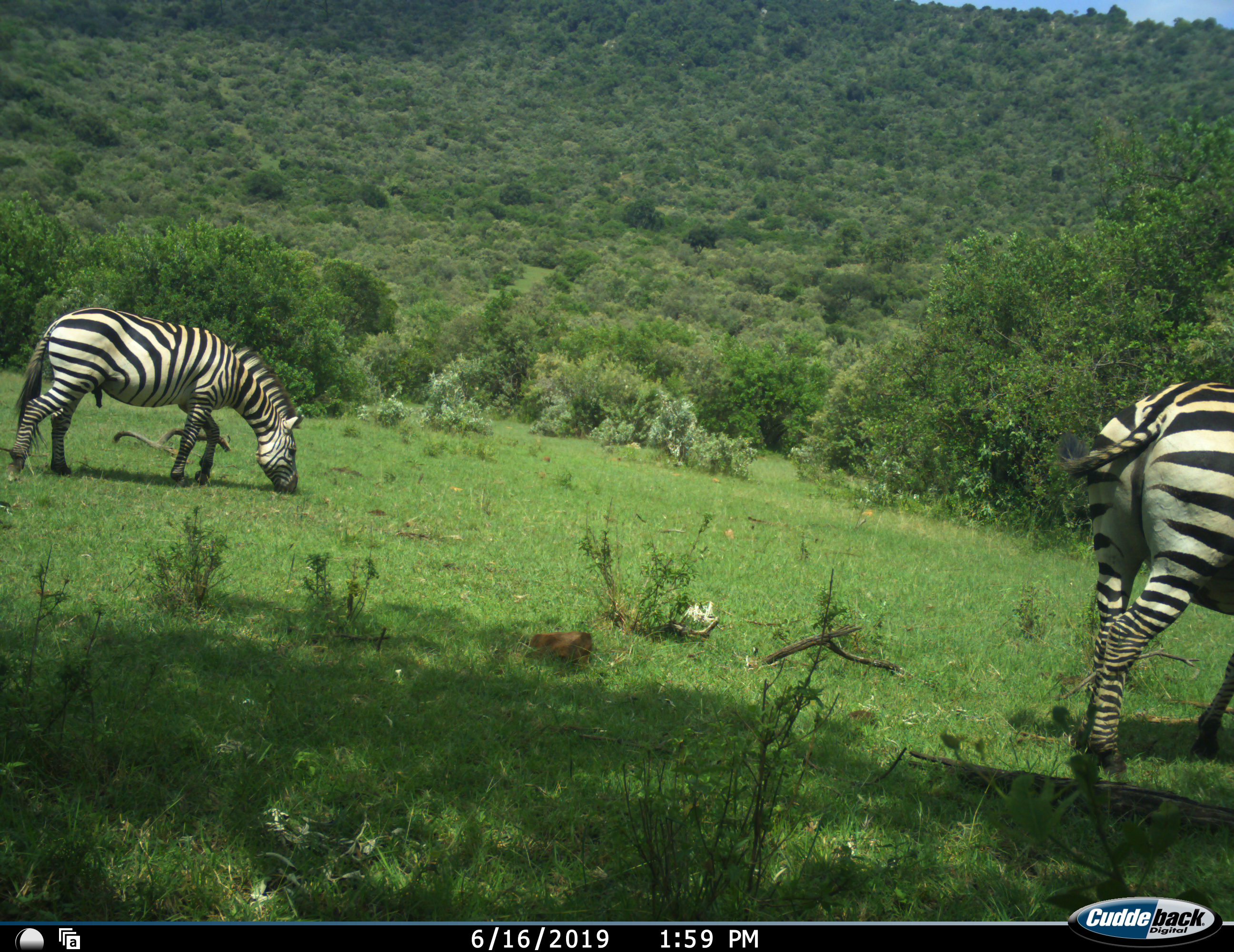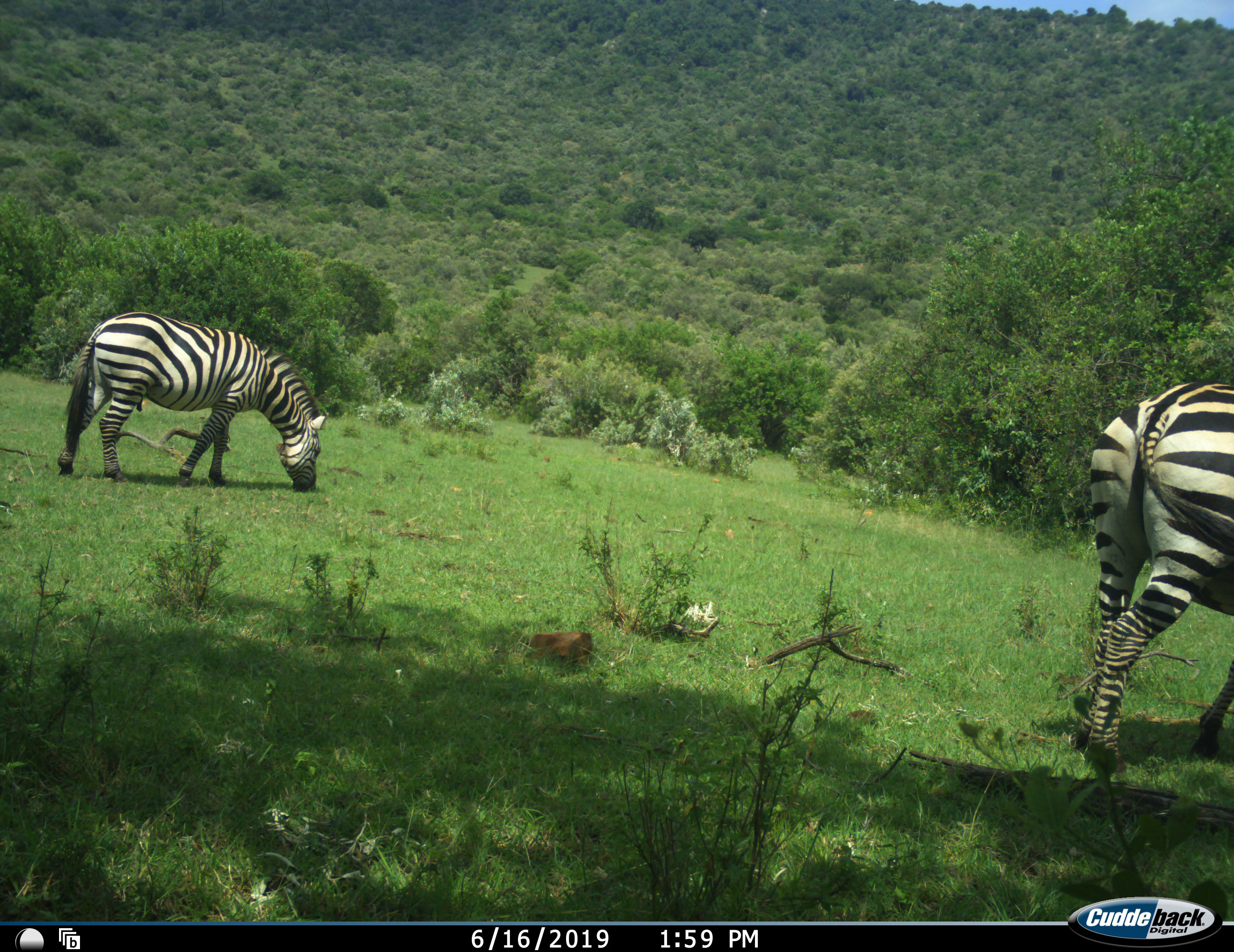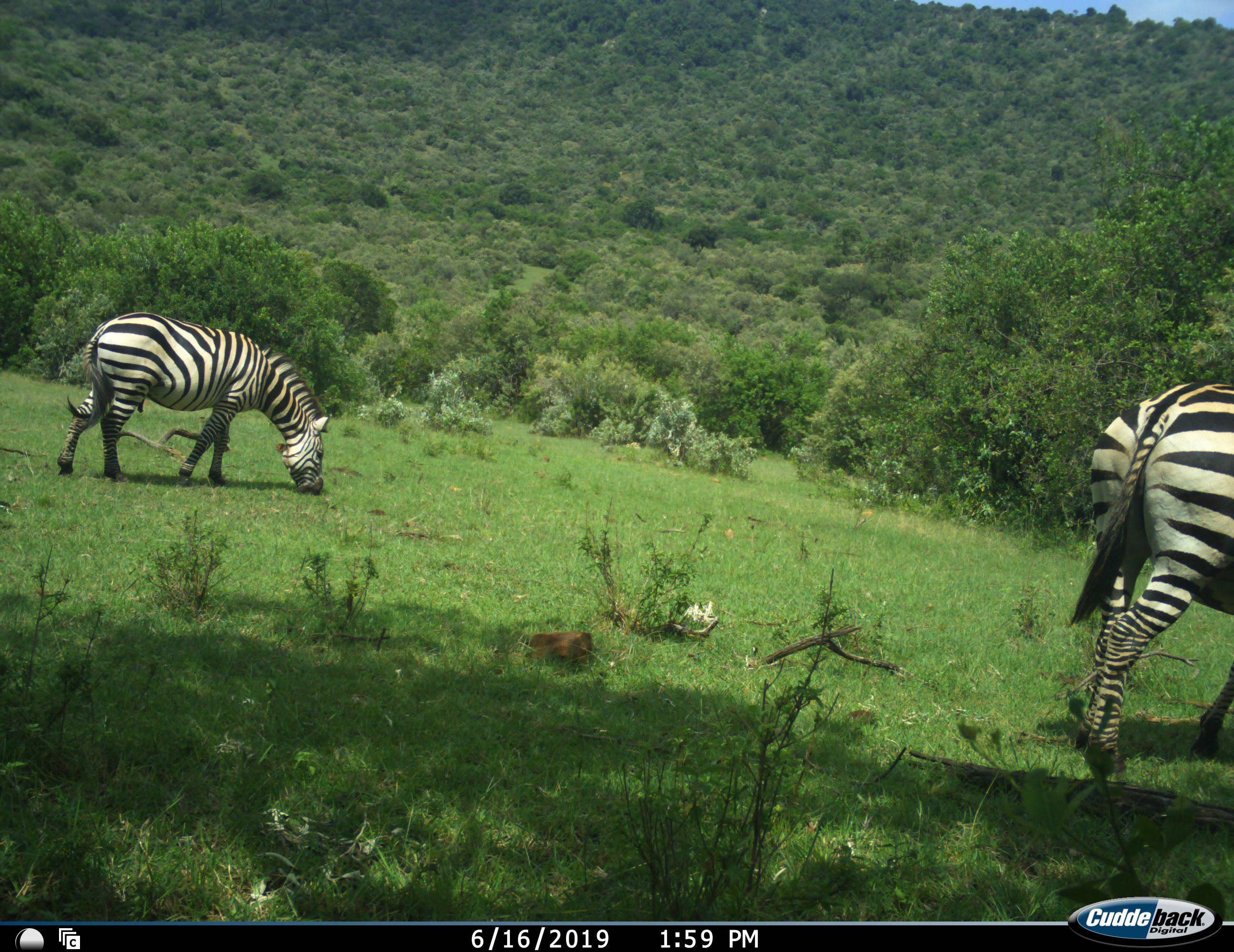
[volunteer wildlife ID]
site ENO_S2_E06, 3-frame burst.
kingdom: Animalia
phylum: Chordata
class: Mammalia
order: Perissodactyla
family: Equidae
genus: Equus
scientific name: Equus quagga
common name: plains zebra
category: zebraplains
Zebraplains (plains zebra) (Equus quagga), count 2. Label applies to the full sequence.